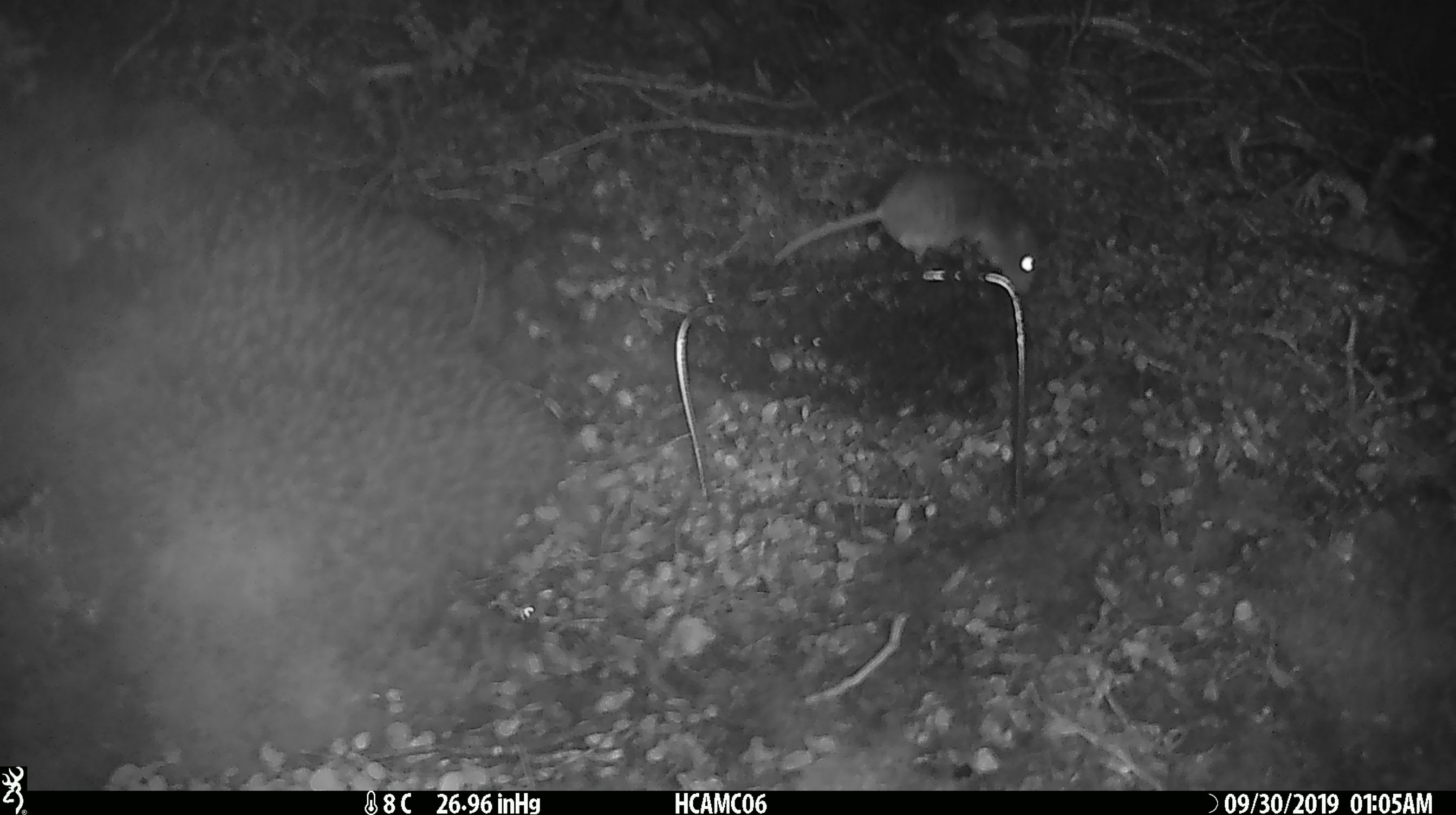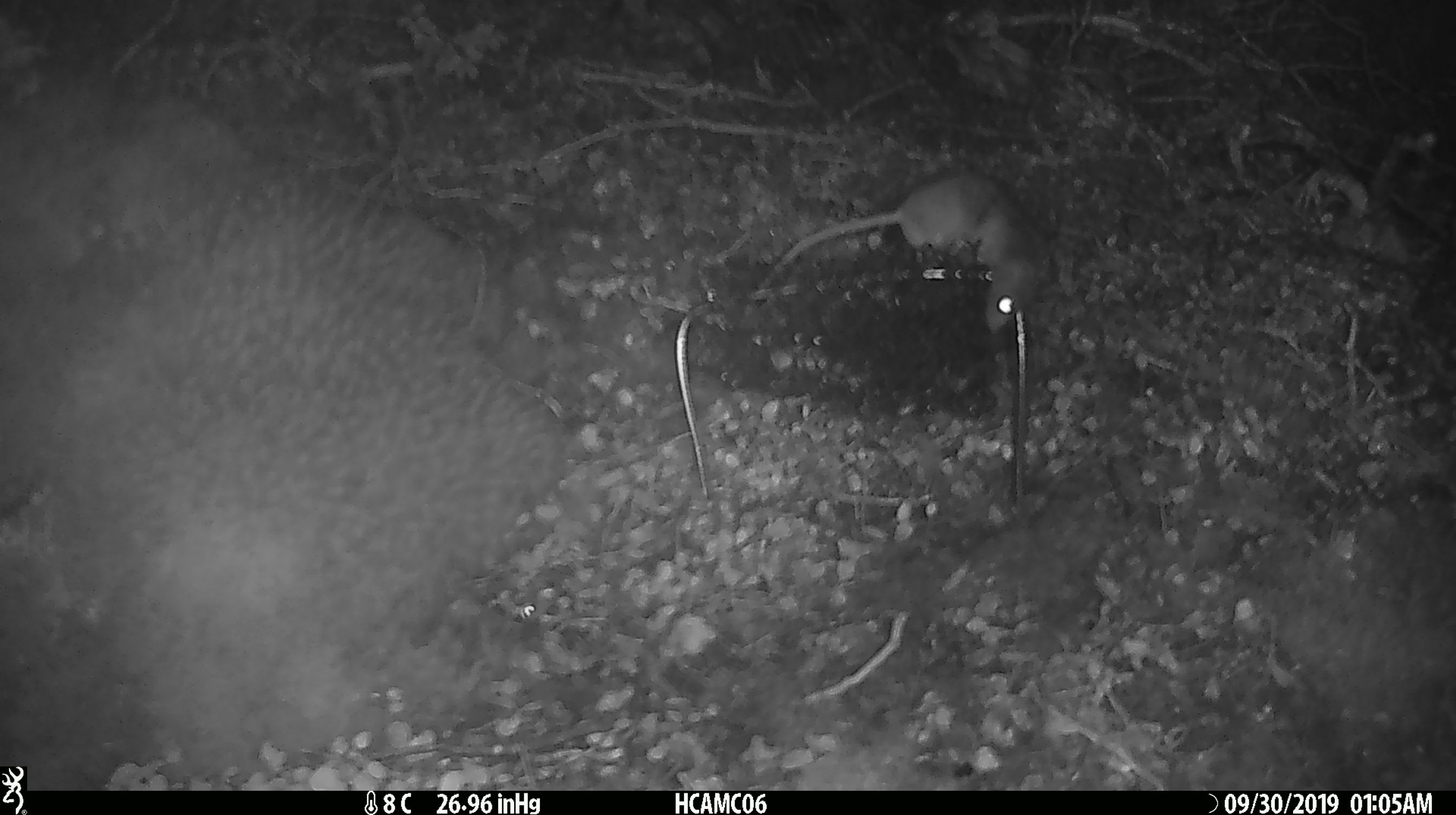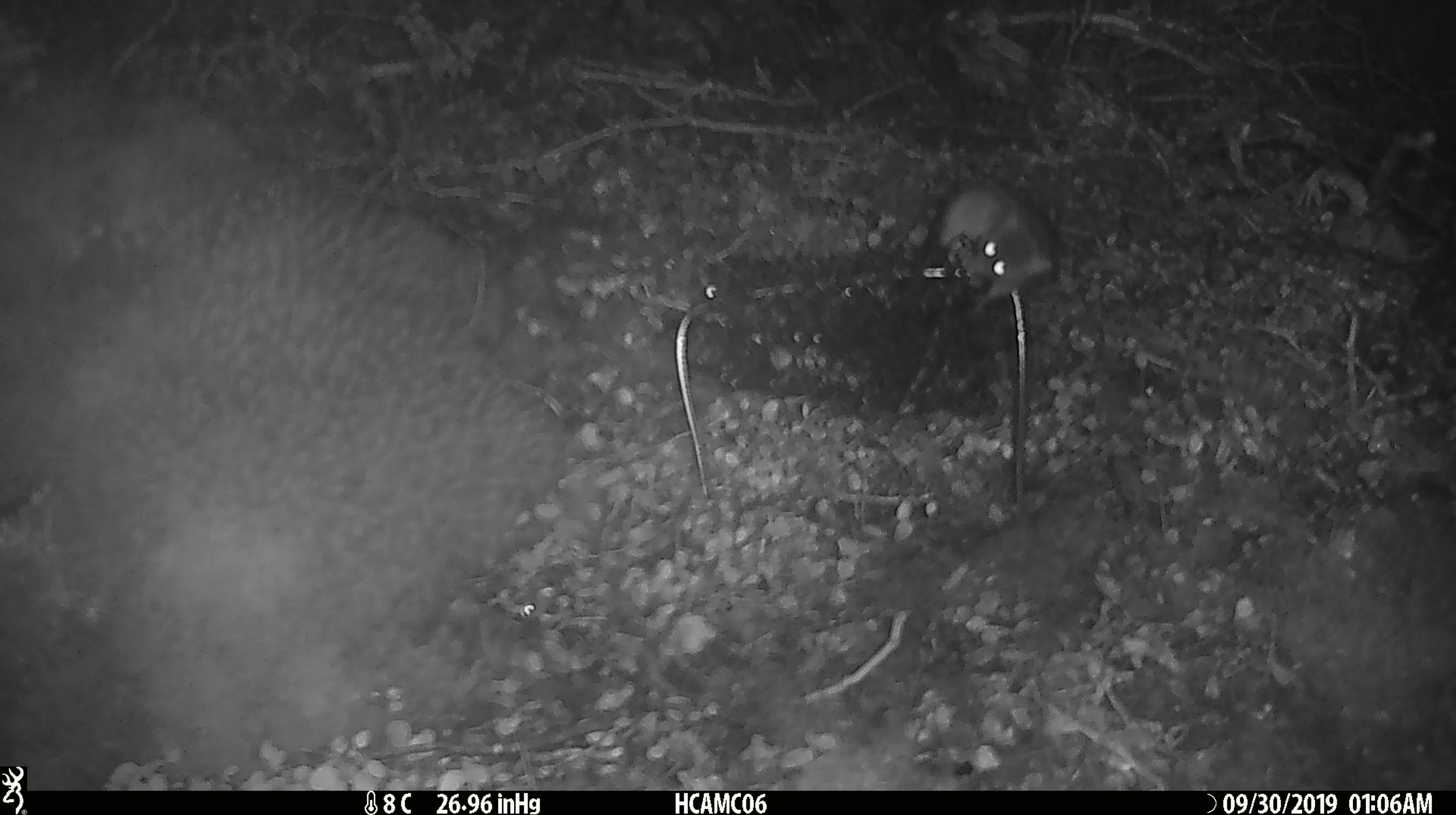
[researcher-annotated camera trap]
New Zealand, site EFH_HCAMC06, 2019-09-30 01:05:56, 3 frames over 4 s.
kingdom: Animalia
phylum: Chordata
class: Mammalia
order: Rodentia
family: Muridae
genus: Mus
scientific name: Mus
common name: mouse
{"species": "mouse (Mus)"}